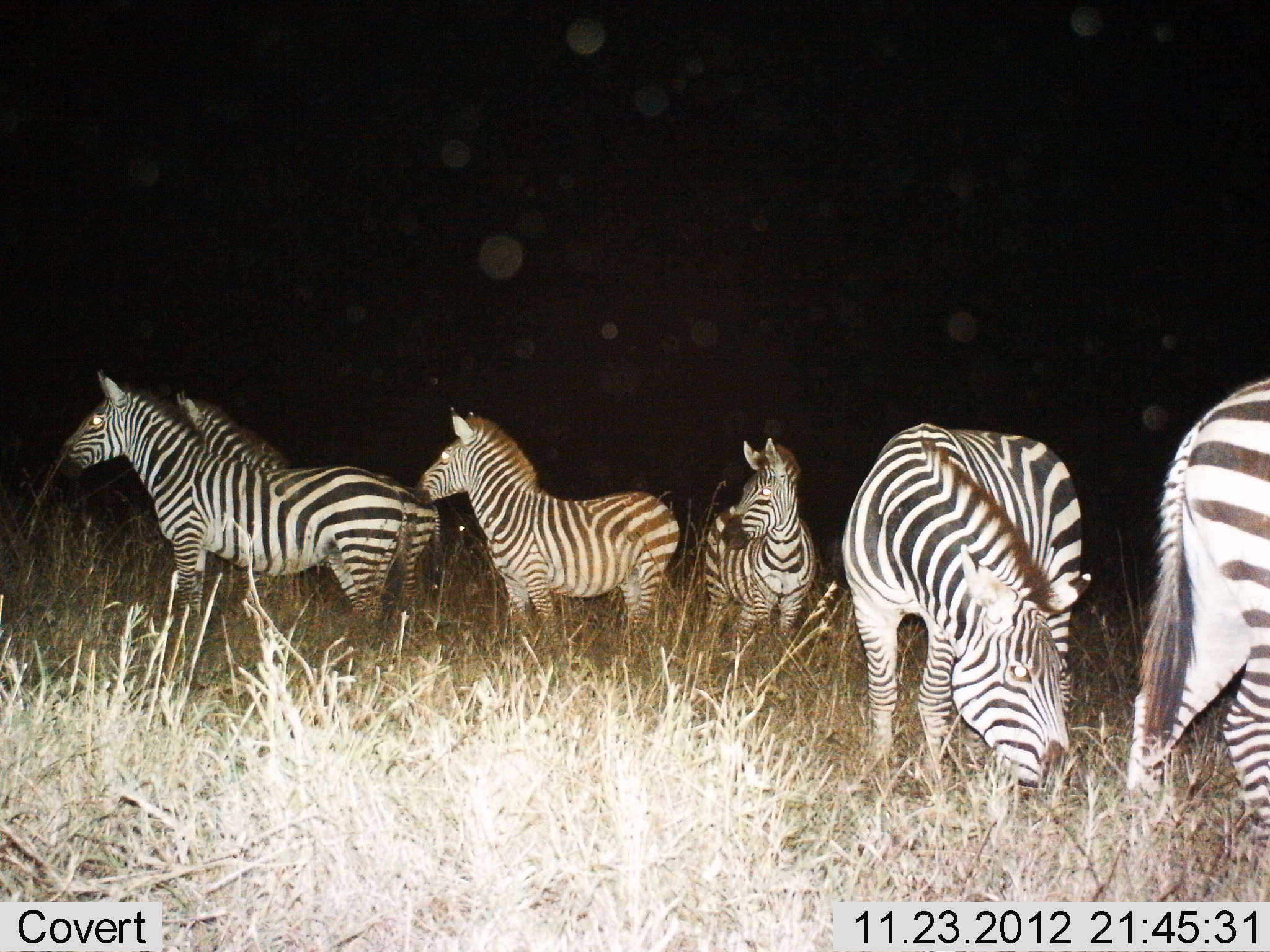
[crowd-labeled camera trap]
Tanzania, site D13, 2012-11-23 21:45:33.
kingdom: Animalia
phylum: Chordata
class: Mammalia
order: Perissodactyla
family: Equidae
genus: Equus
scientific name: Equus quagga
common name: plains zebra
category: zebra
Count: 6.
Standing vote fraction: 90%.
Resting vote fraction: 0%.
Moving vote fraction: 10%.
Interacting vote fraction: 0%.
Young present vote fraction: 10%.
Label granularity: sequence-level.